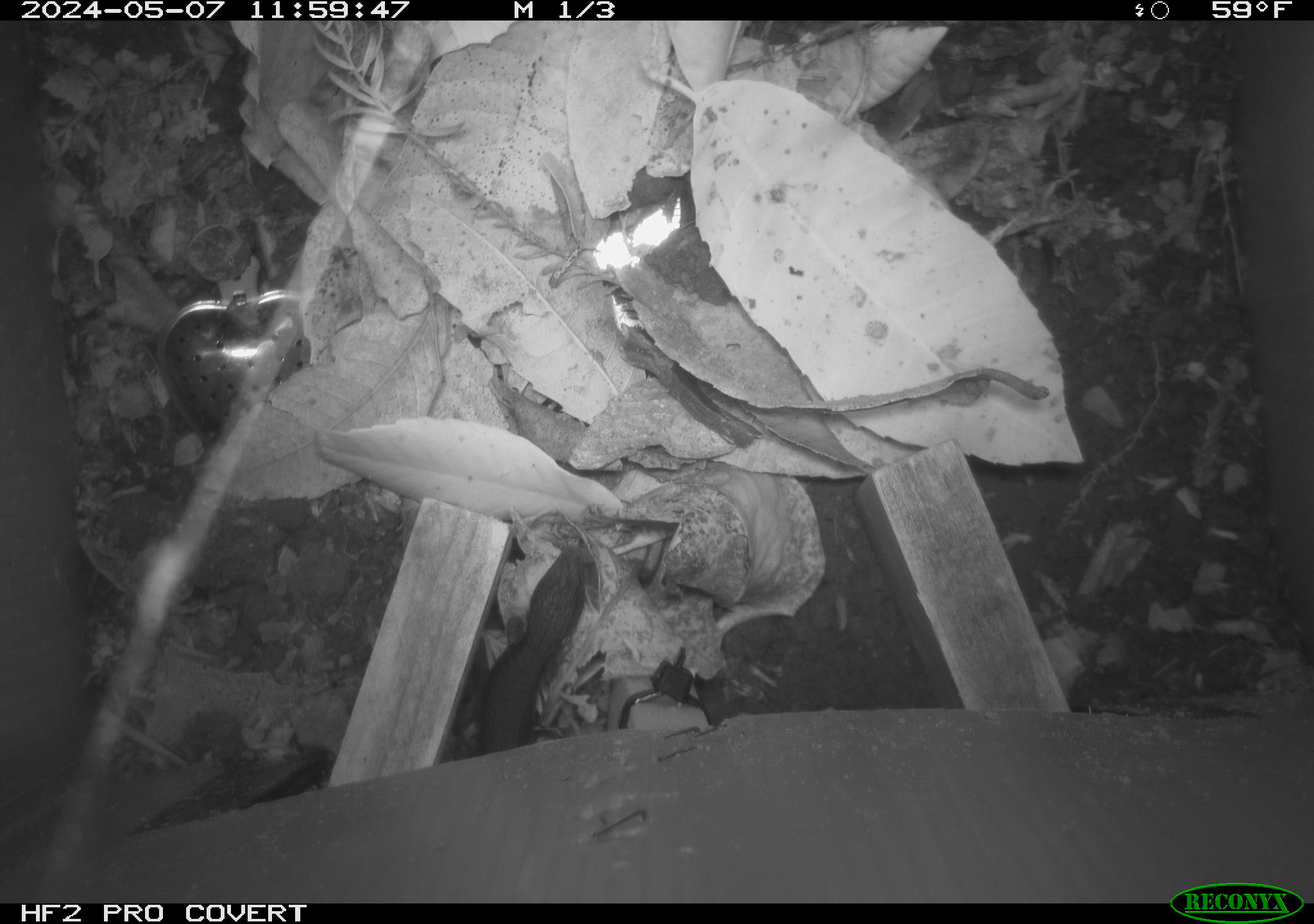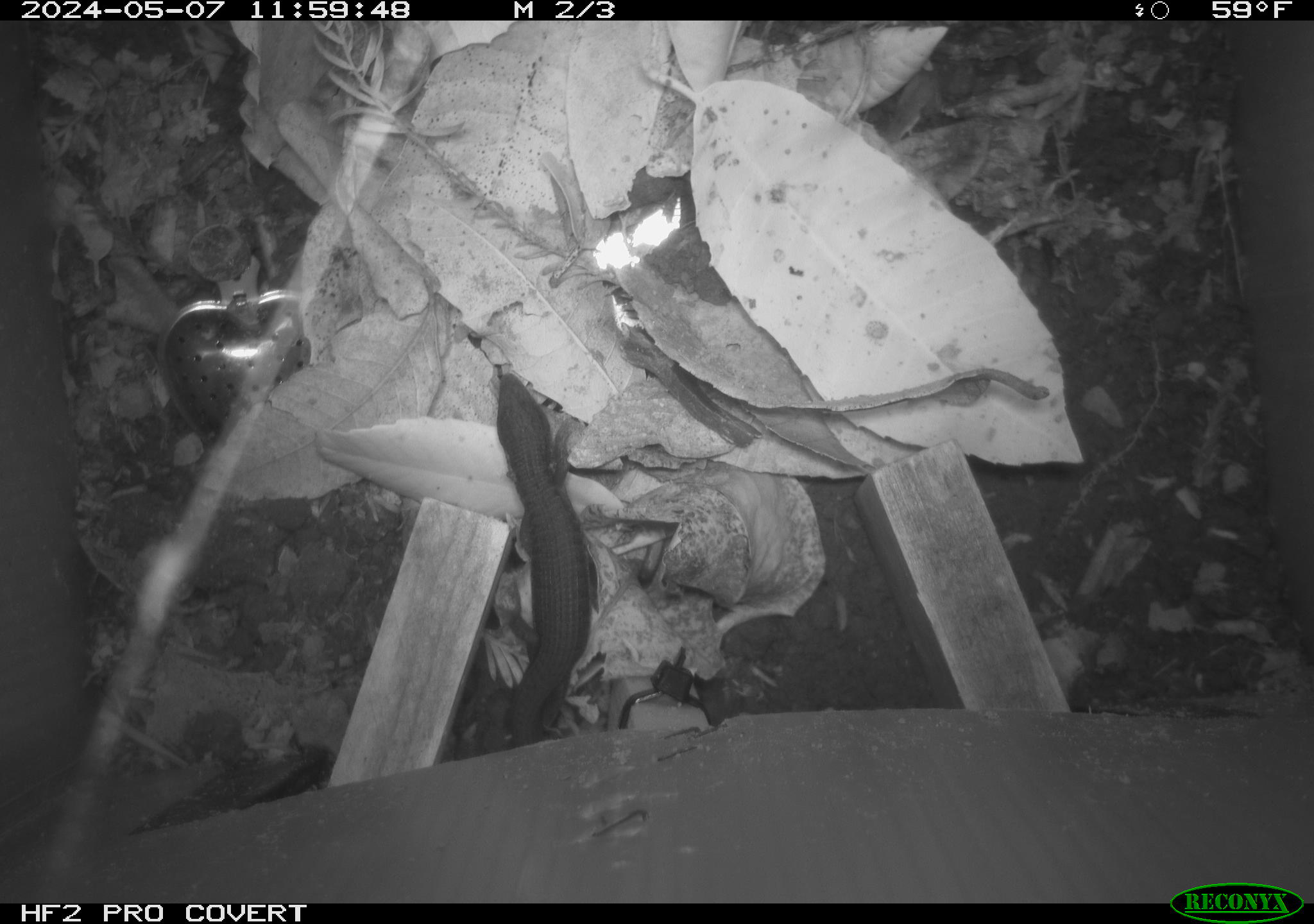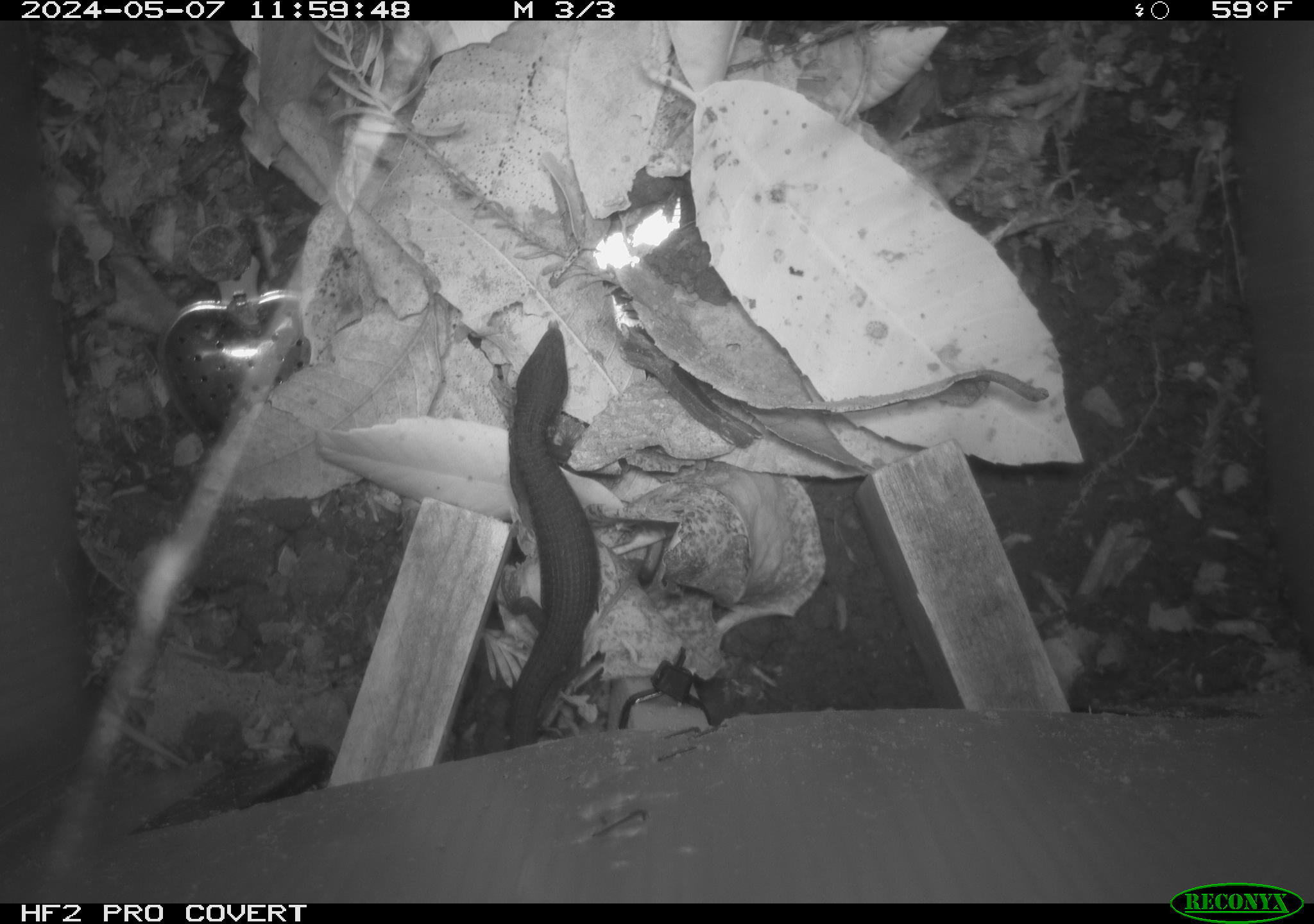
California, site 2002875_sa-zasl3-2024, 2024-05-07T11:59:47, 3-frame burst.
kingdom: Animalia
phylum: Chordata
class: Reptilia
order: Squamata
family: Anguidae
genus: Elgaria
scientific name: Elgaria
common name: alligator lizards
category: elgaria species